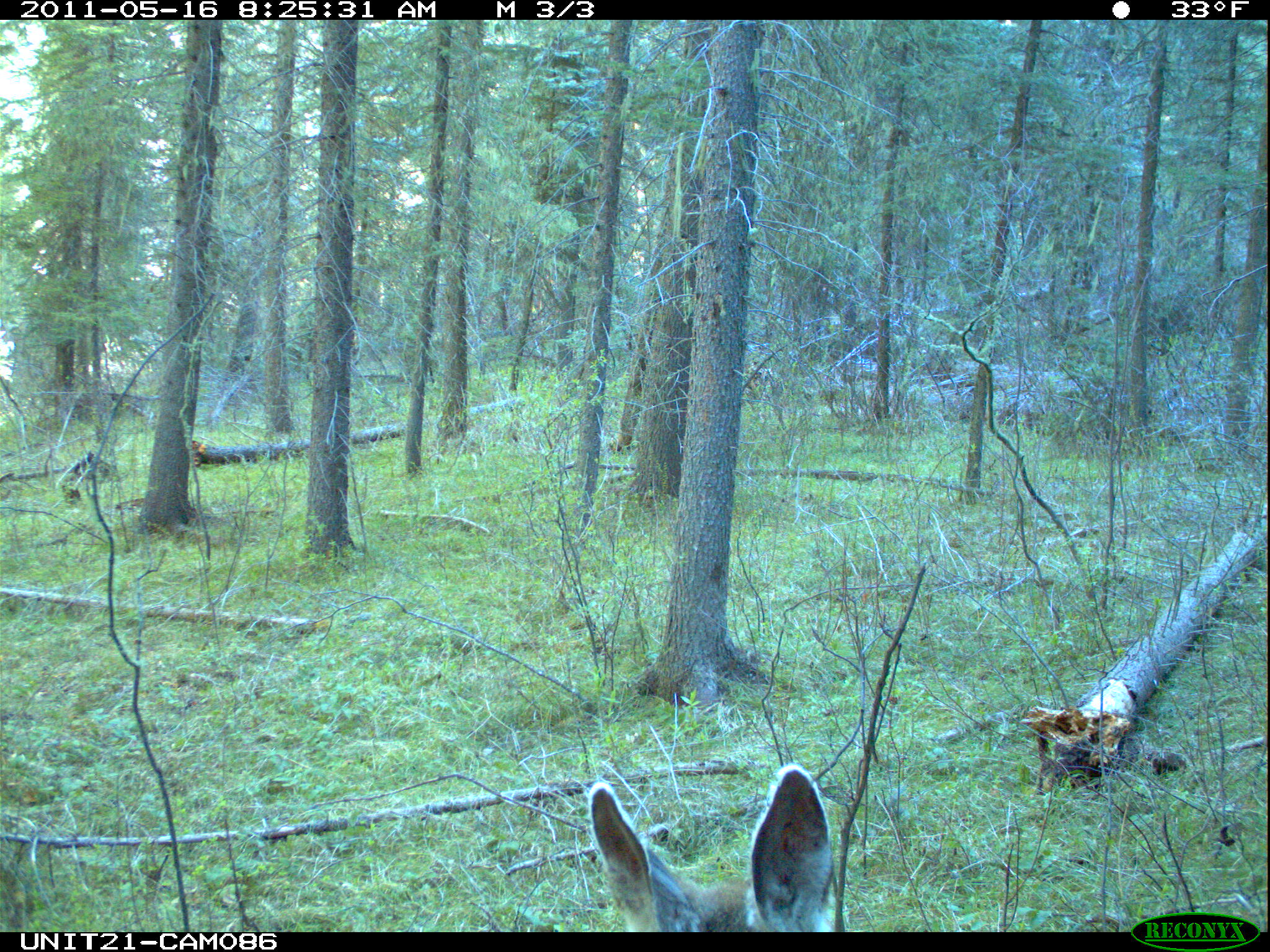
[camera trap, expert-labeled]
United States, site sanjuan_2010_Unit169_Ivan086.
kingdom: Animalia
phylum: Chordata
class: Mammalia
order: Artiodactyla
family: Cervidae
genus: Odocoileus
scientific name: Odocoileus hemionus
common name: mule deer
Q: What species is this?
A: Odocoileus hemionus (mule deer).